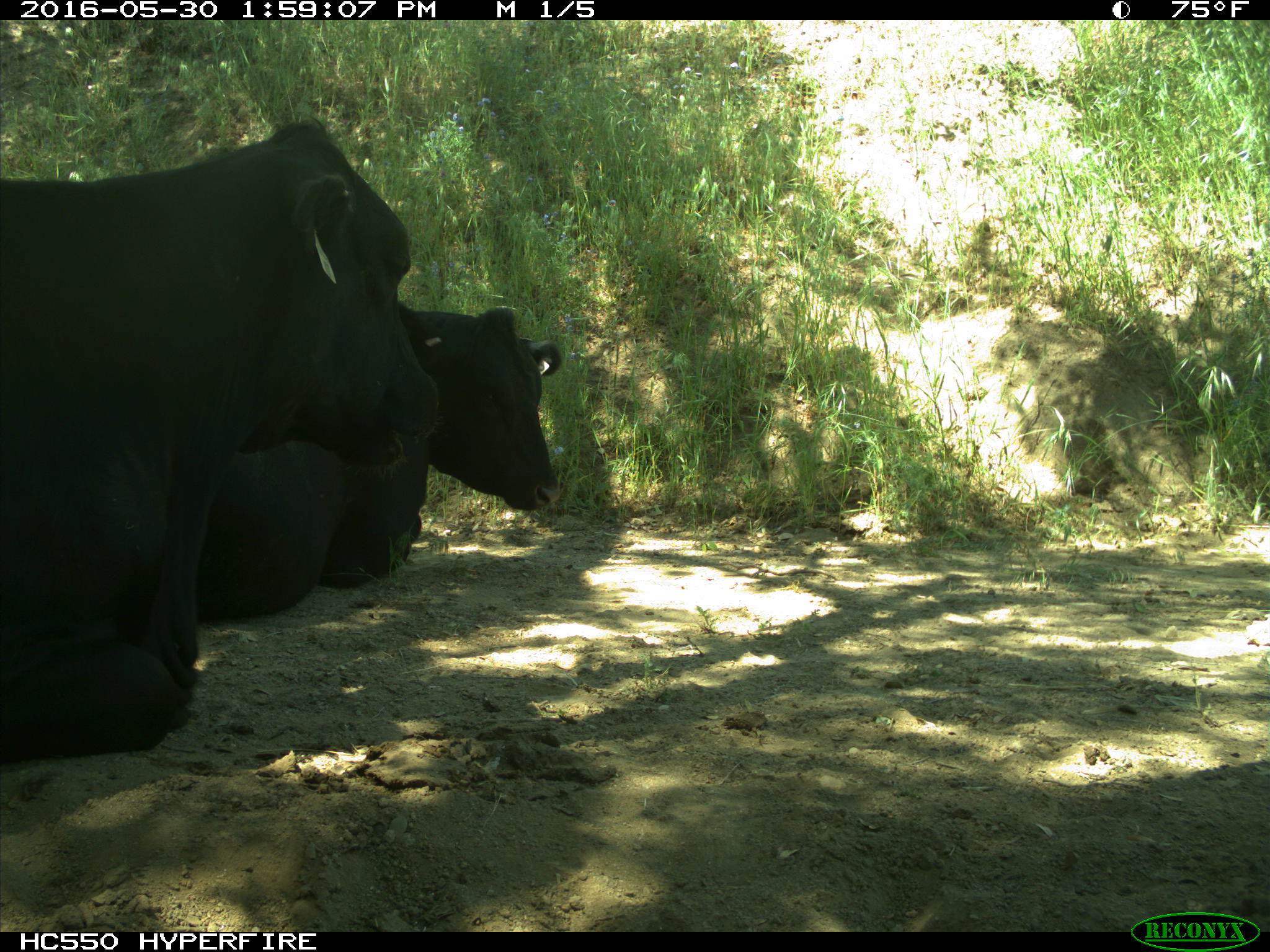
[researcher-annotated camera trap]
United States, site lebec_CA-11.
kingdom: Animalia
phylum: Chordata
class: Mammalia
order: Artiodactyla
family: Bovidae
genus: Bos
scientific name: Bos taurus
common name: domestic cow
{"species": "Bos taurus (domestic cow)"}